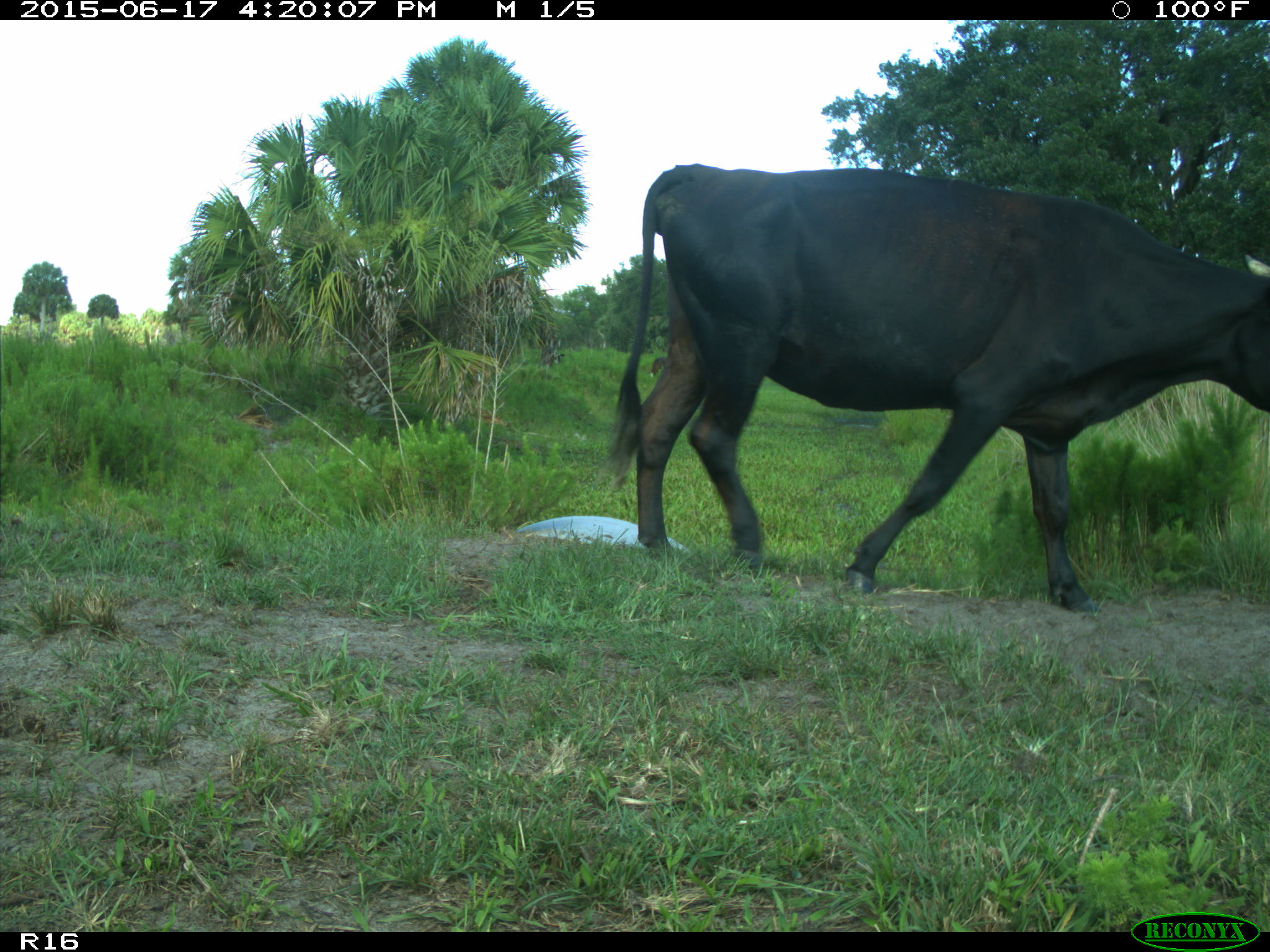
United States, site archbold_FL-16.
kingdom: Animalia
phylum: Chordata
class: Mammalia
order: Artiodactyla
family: Bovidae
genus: Bos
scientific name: Bos taurus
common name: domestic cow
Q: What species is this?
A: Bos taurus (domestic cow).